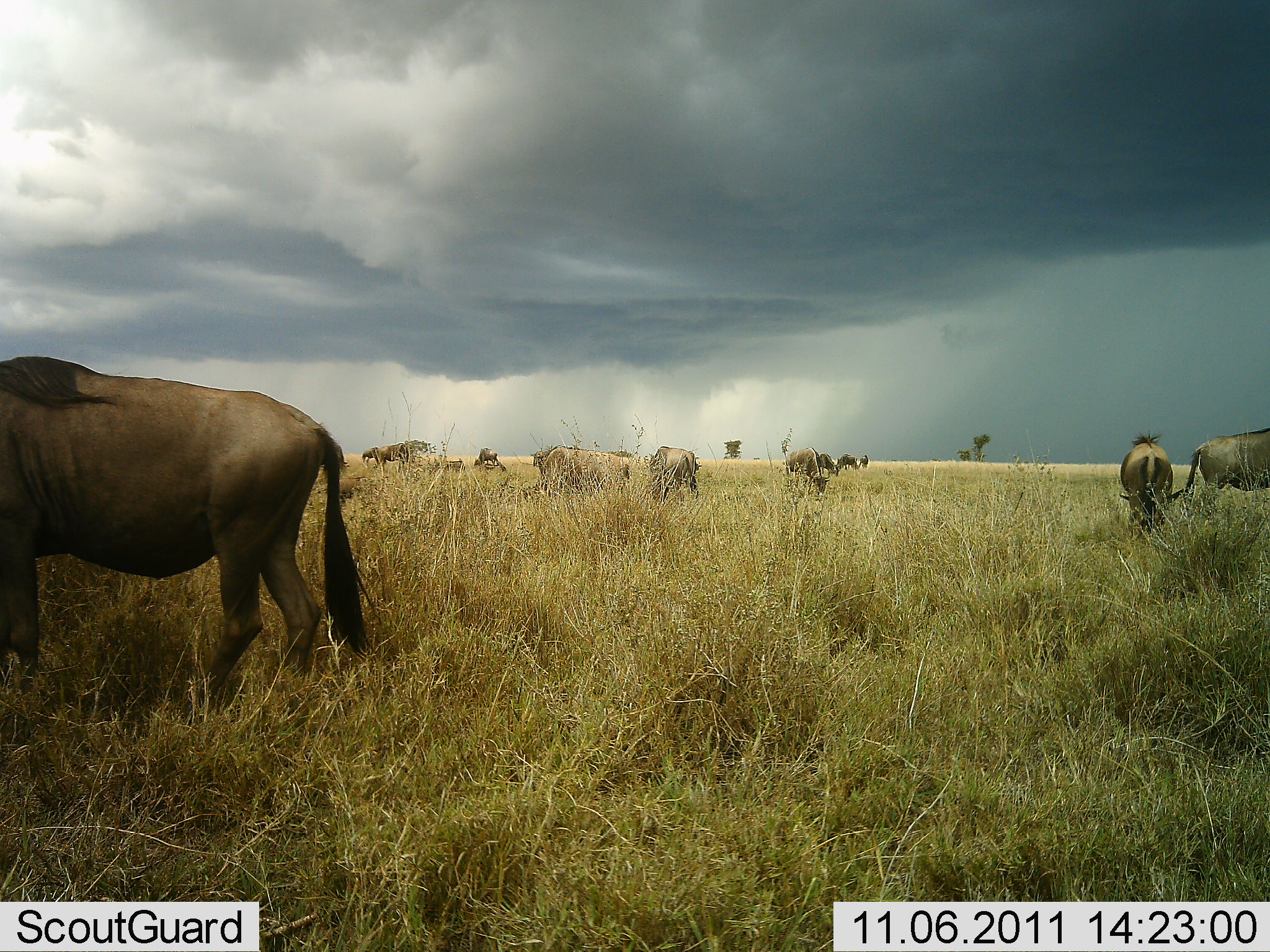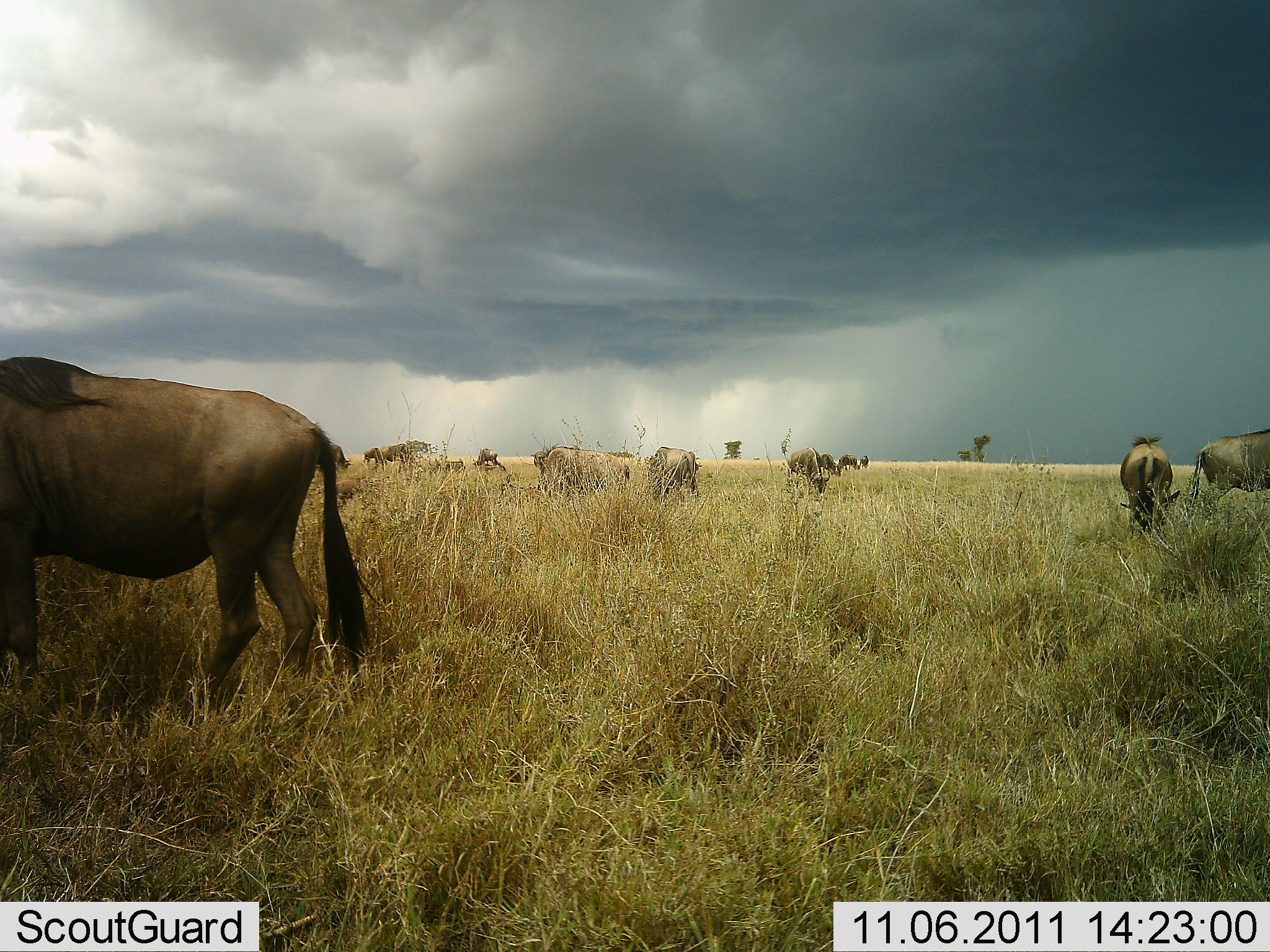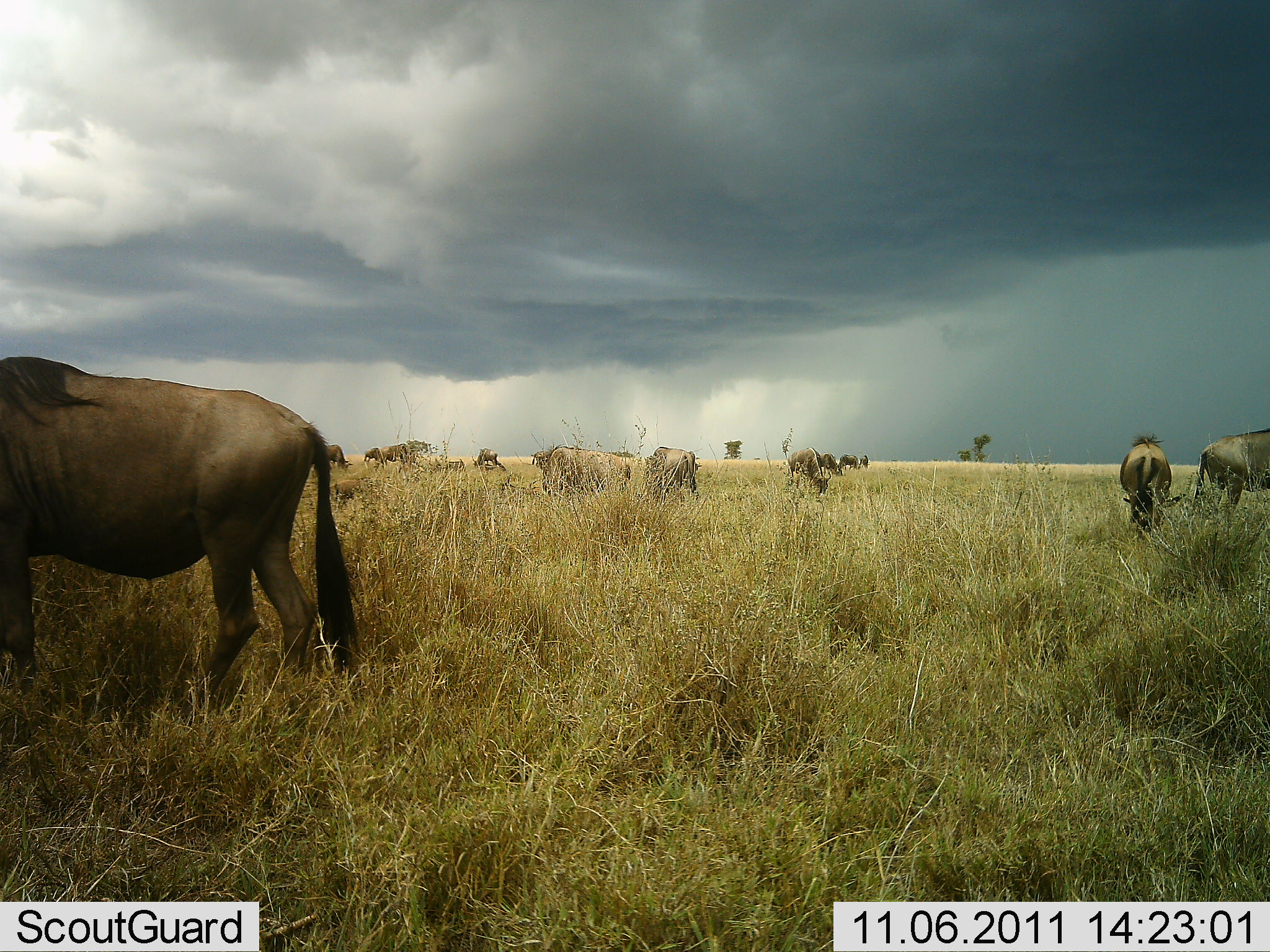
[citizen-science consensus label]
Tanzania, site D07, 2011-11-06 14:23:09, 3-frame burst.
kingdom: Animalia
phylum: Chordata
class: Mammalia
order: Artiodactyla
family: Bovidae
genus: Connochaetes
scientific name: Connochaetes taurinus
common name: blue wildebeest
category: wildebeest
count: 11-50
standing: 67%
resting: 8%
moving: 42%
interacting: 0%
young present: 8%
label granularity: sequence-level